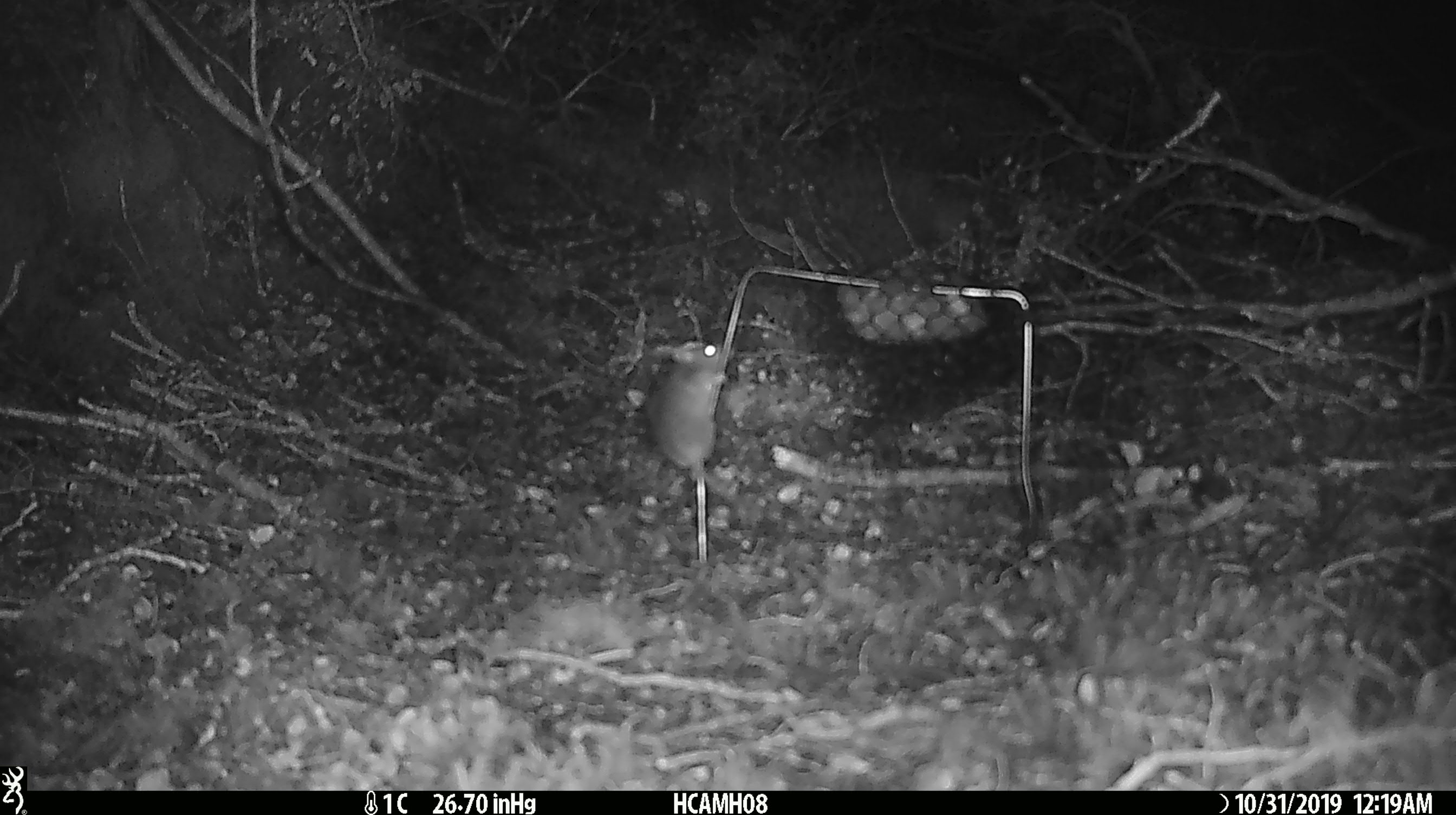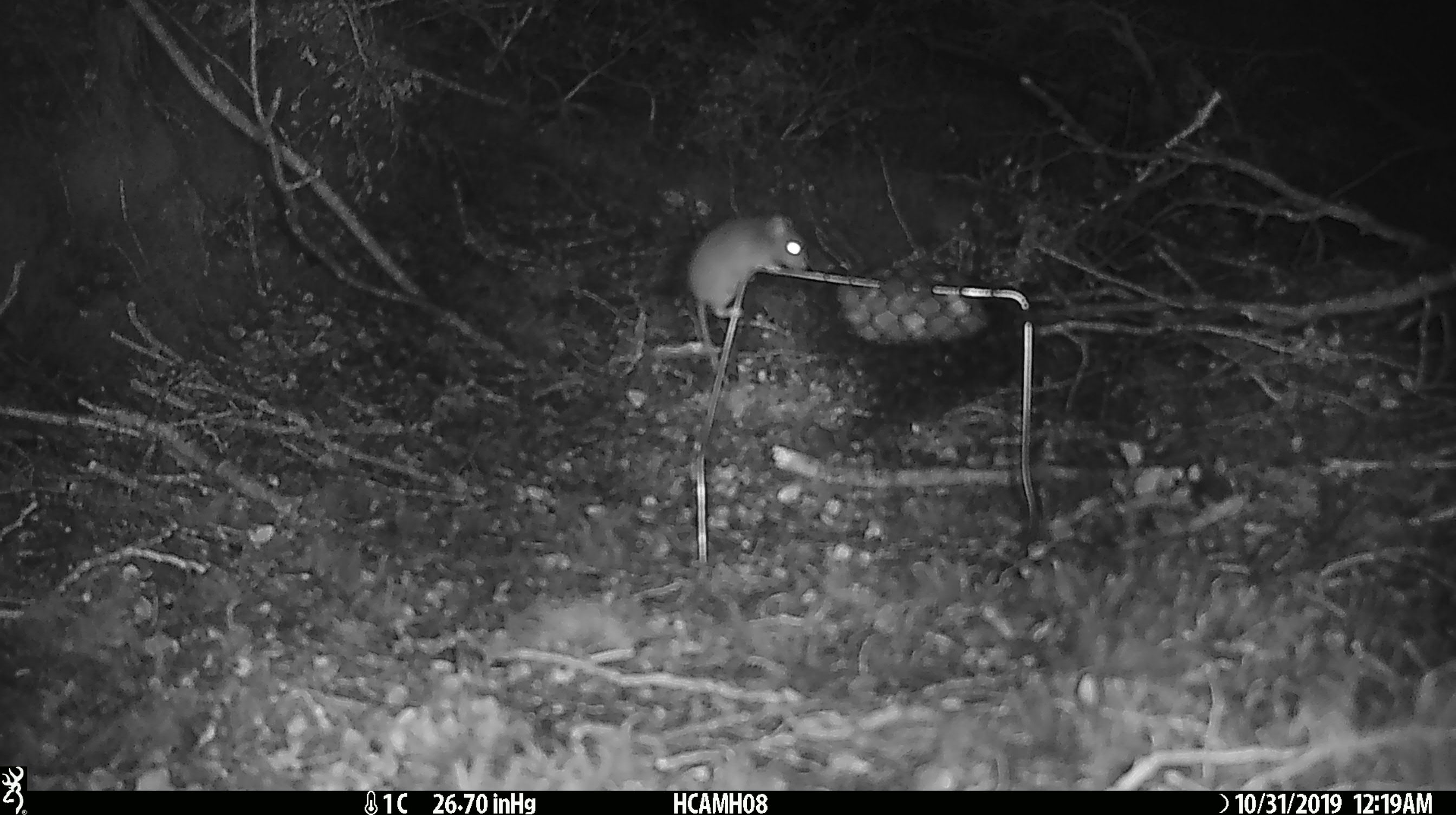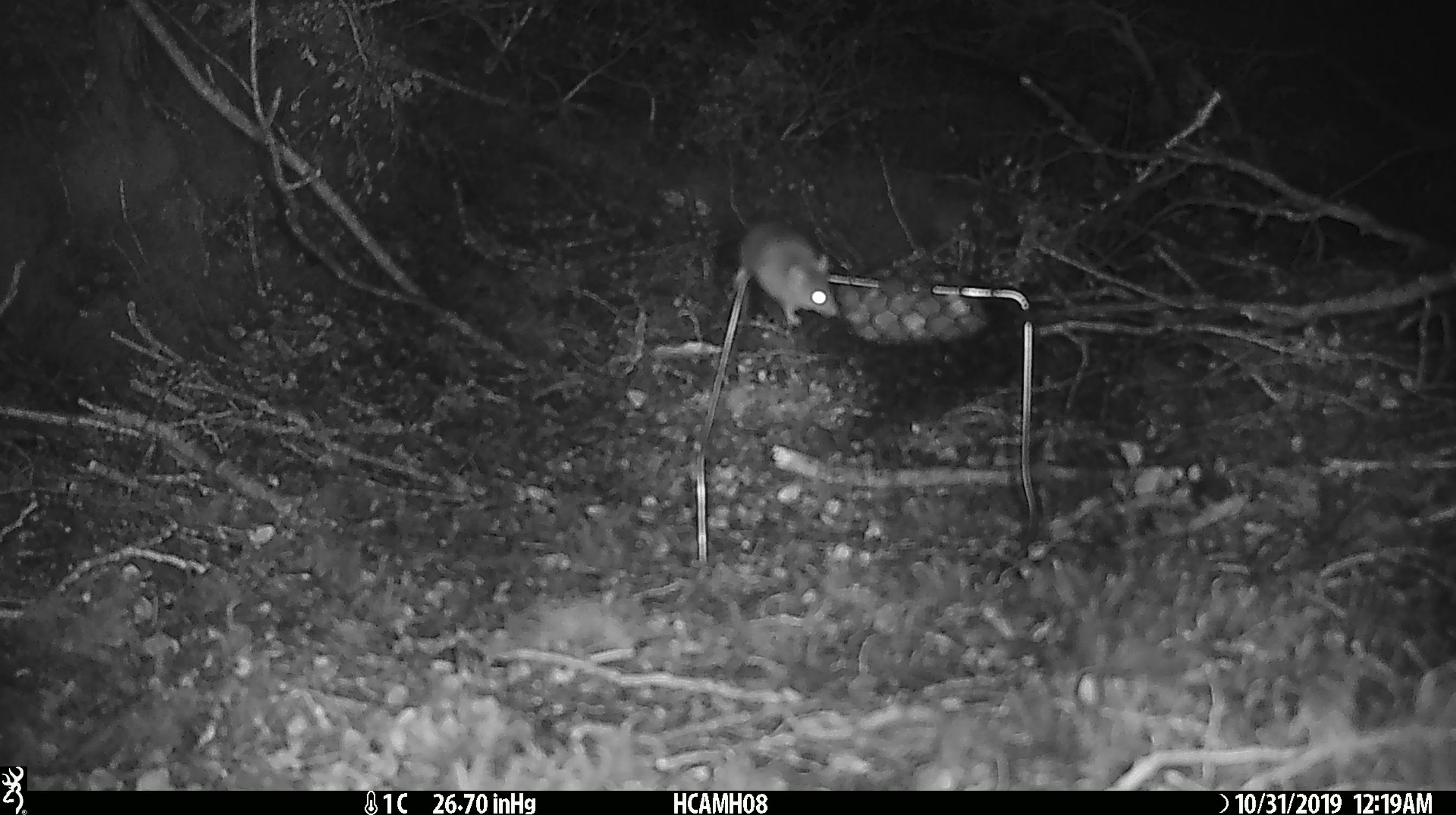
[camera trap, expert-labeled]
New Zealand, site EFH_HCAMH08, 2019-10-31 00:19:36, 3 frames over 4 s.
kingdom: Animalia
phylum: Chordata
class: Mammalia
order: Rodentia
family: Muridae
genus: Mus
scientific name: Mus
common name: mouse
Mouse (Mus).